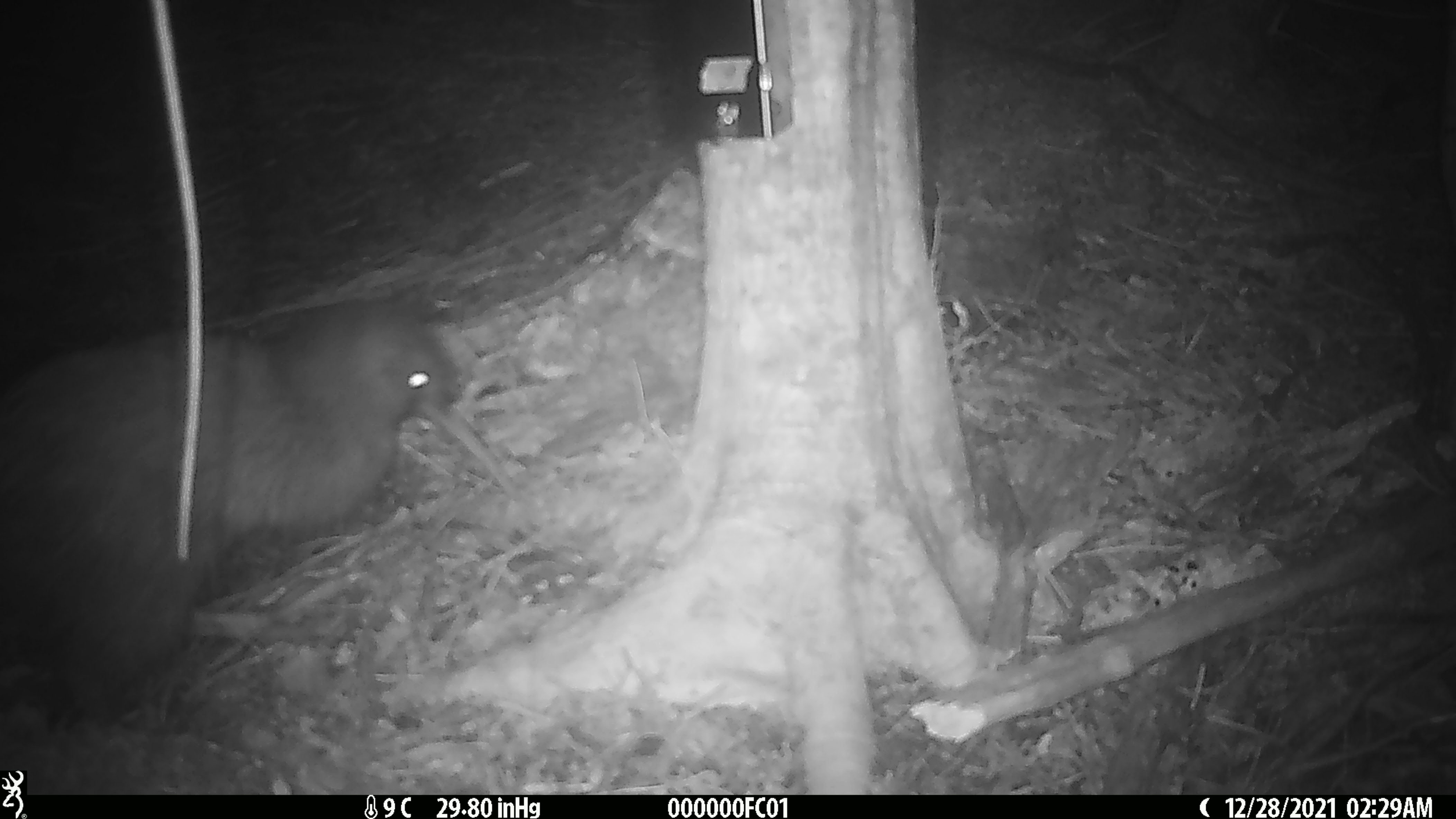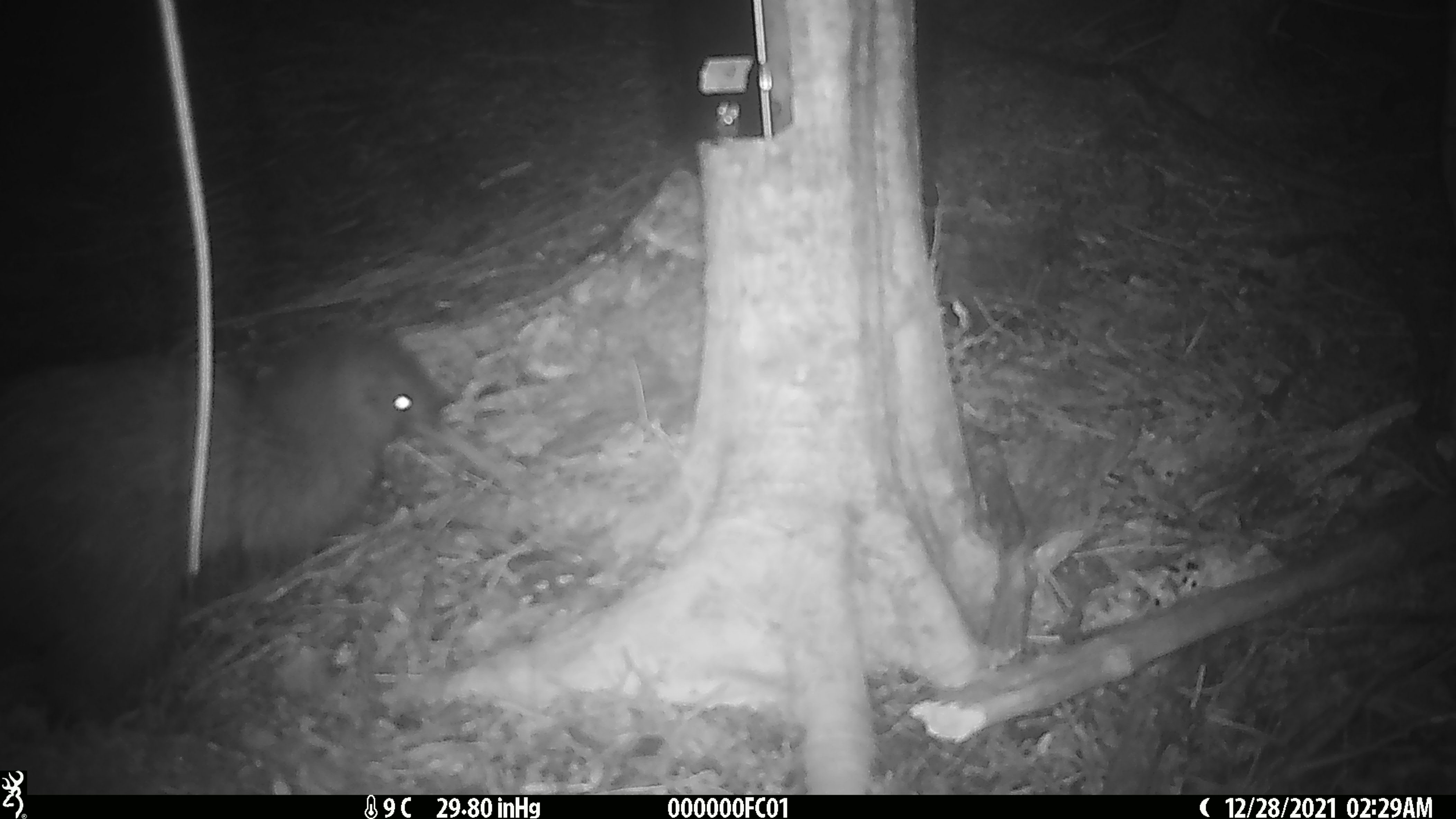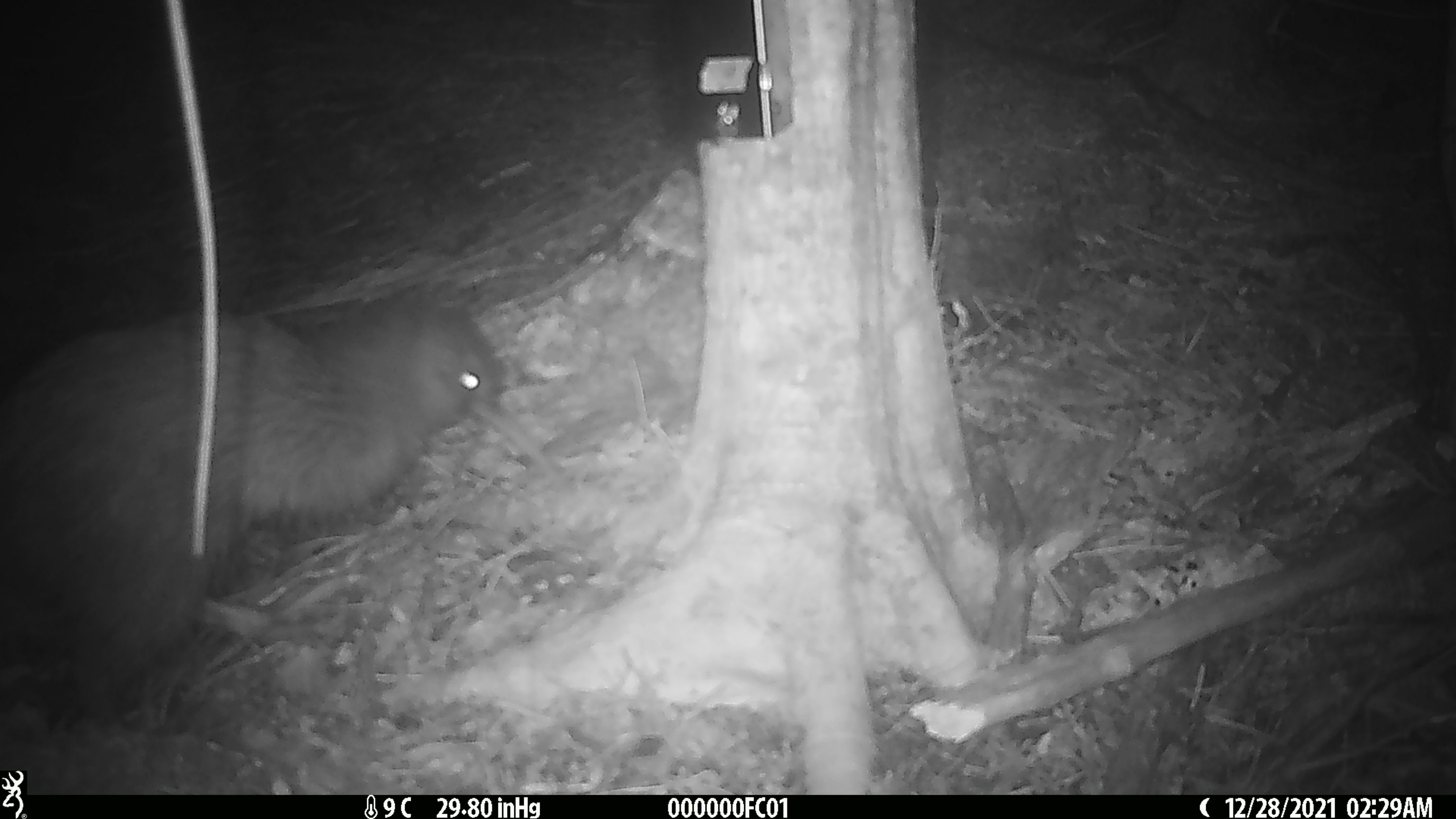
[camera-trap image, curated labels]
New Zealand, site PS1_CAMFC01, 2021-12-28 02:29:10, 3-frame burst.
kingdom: Animalia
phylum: Chordata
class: Aves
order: Apterygiformes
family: Apterygidae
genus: Apteryx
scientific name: Apteryx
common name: kiwi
Kiwi (Apteryx).